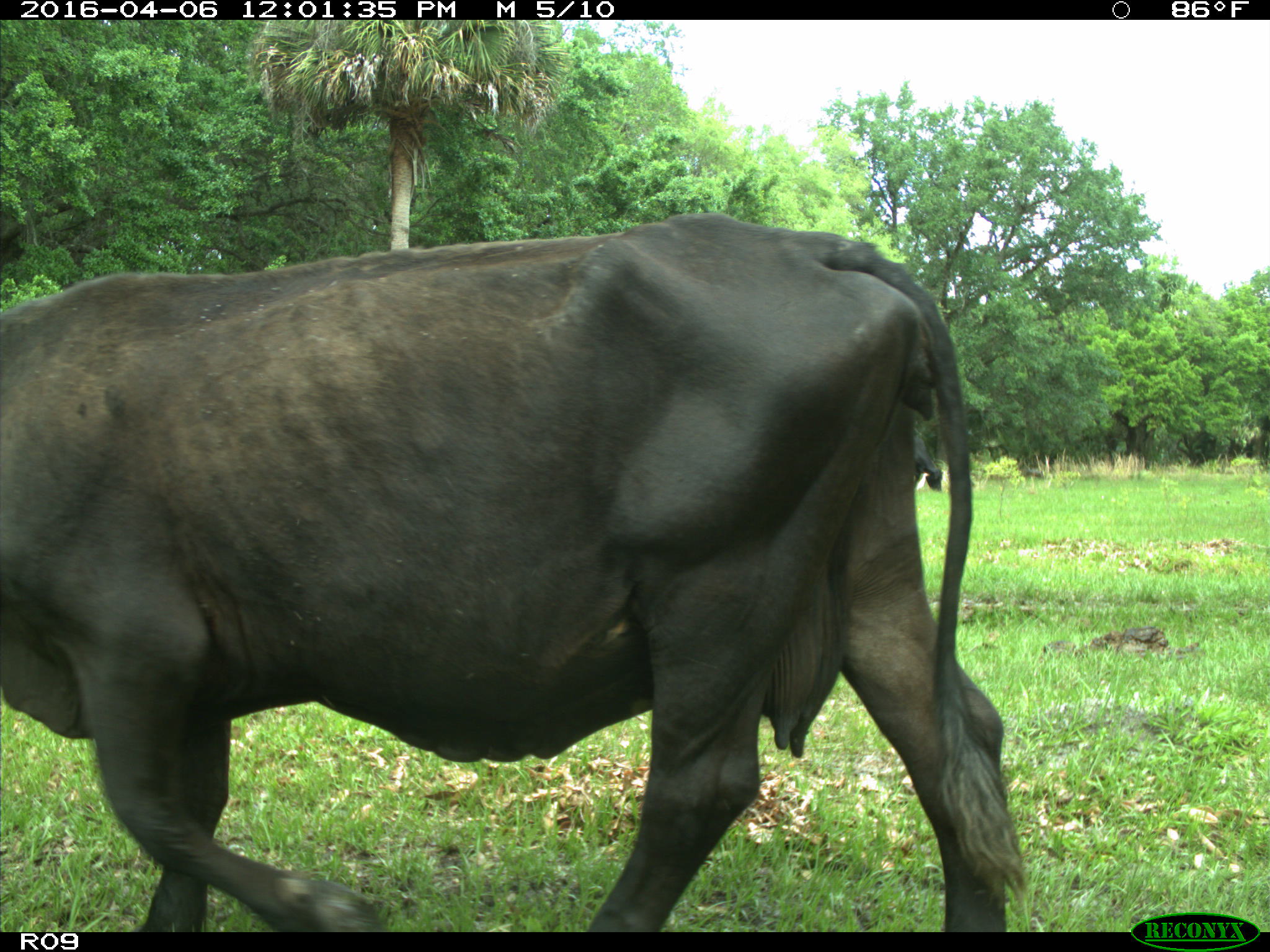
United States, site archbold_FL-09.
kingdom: Animalia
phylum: Chordata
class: Mammalia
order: Artiodactyla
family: Bovidae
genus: Bos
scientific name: Bos taurus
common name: domestic cow